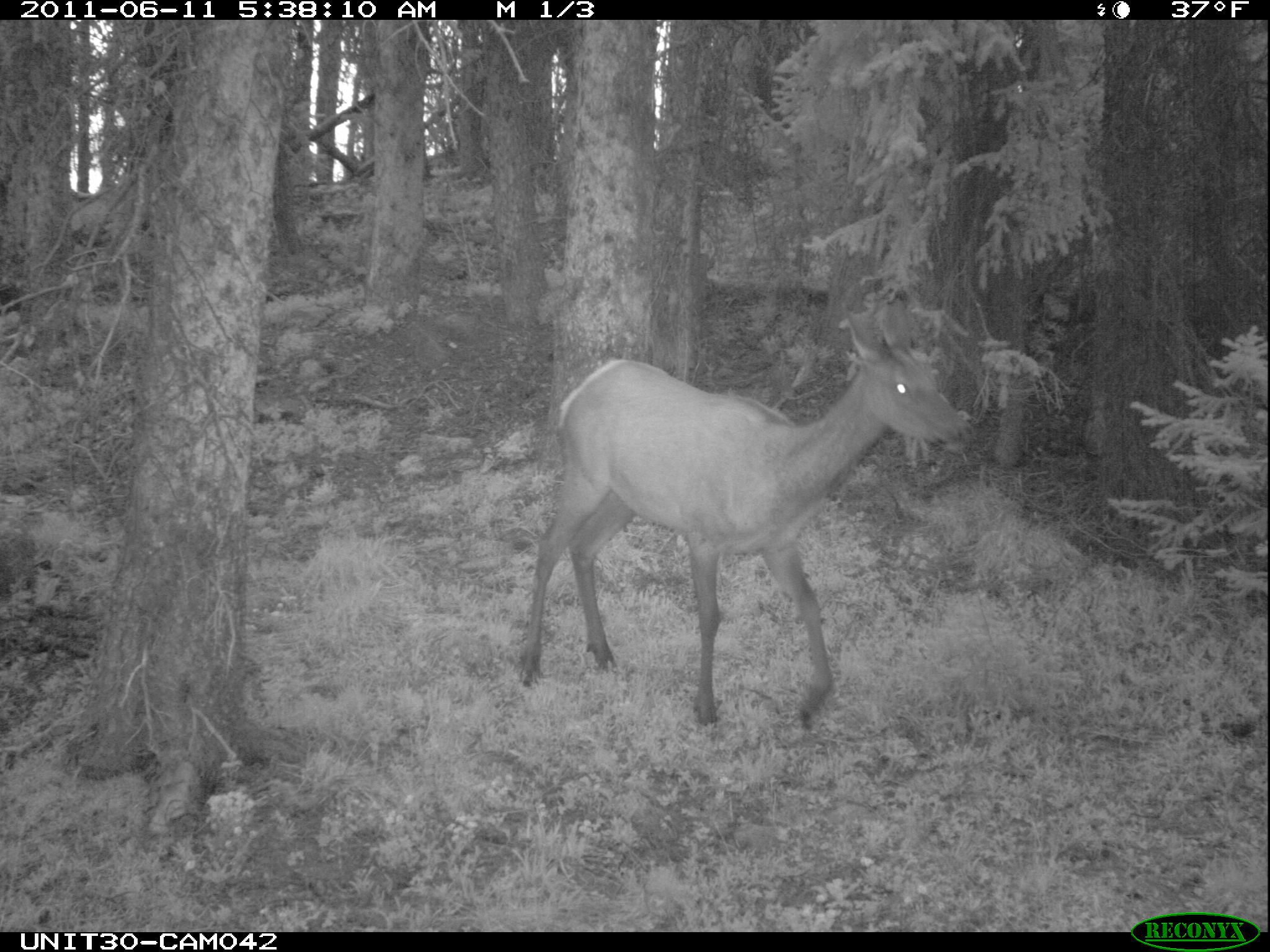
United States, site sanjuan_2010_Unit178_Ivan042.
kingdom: Animalia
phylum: Chordata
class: Mammalia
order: Artiodactyla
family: Cervidae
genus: Cervus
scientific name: Cervus elaphus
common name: red deer